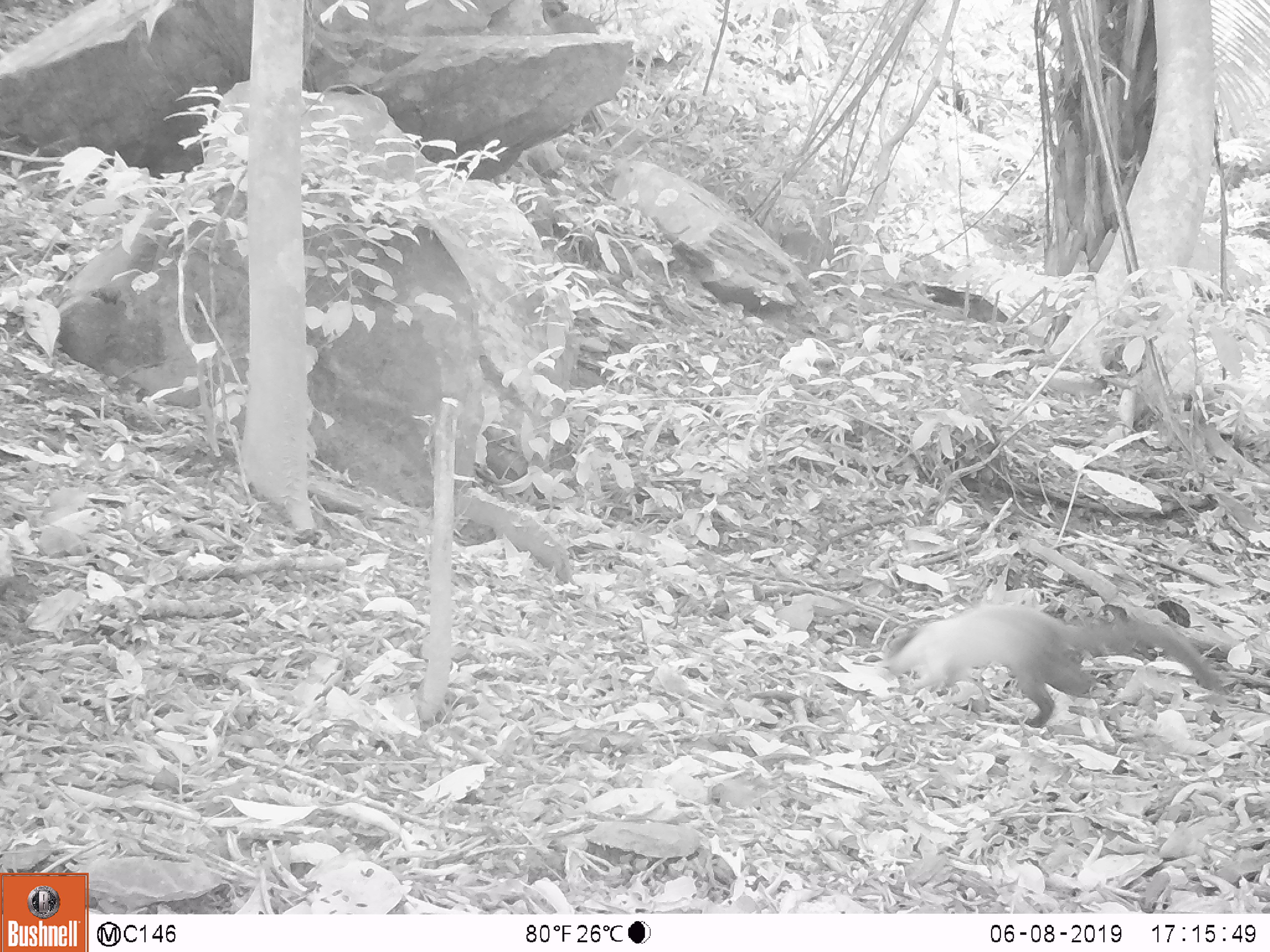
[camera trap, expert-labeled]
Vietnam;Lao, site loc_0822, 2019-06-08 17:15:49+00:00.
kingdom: Animalia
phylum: Chordata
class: Mammalia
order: Carnivora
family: Mustelidae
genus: Martes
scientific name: Martes flavigula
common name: yellow-throated marten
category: yellow throated marten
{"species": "yellow throated marten (yellow-throated marten) (Martes flavigula)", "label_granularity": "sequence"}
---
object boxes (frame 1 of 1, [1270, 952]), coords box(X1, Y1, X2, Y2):
yellow throated marten: box(876, 595, 1223, 729)